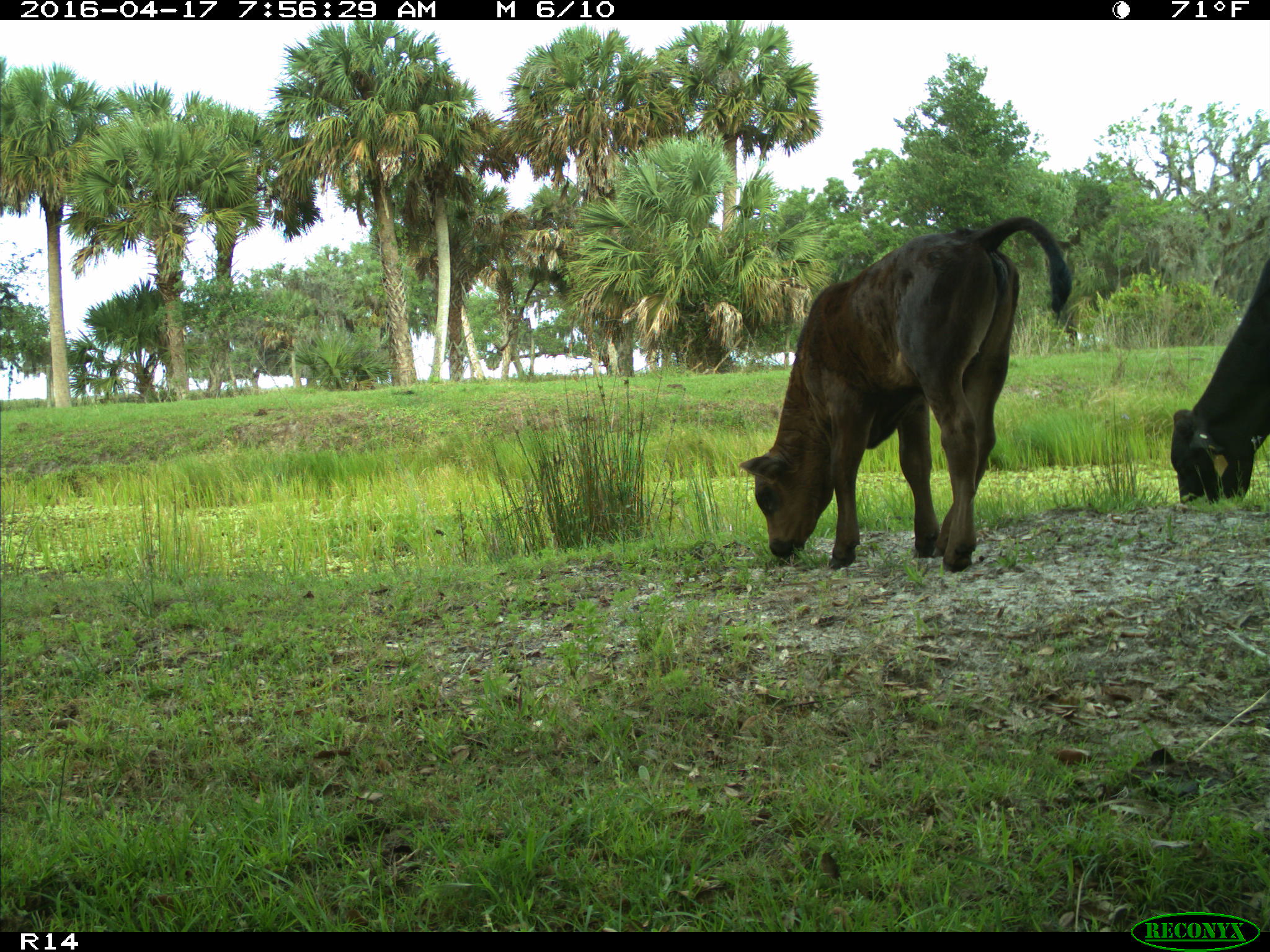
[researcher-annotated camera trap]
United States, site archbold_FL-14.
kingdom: Animalia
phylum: Chordata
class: Mammalia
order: Artiodactyla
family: Bovidae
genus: Bos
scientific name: Bos taurus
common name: domestic cow